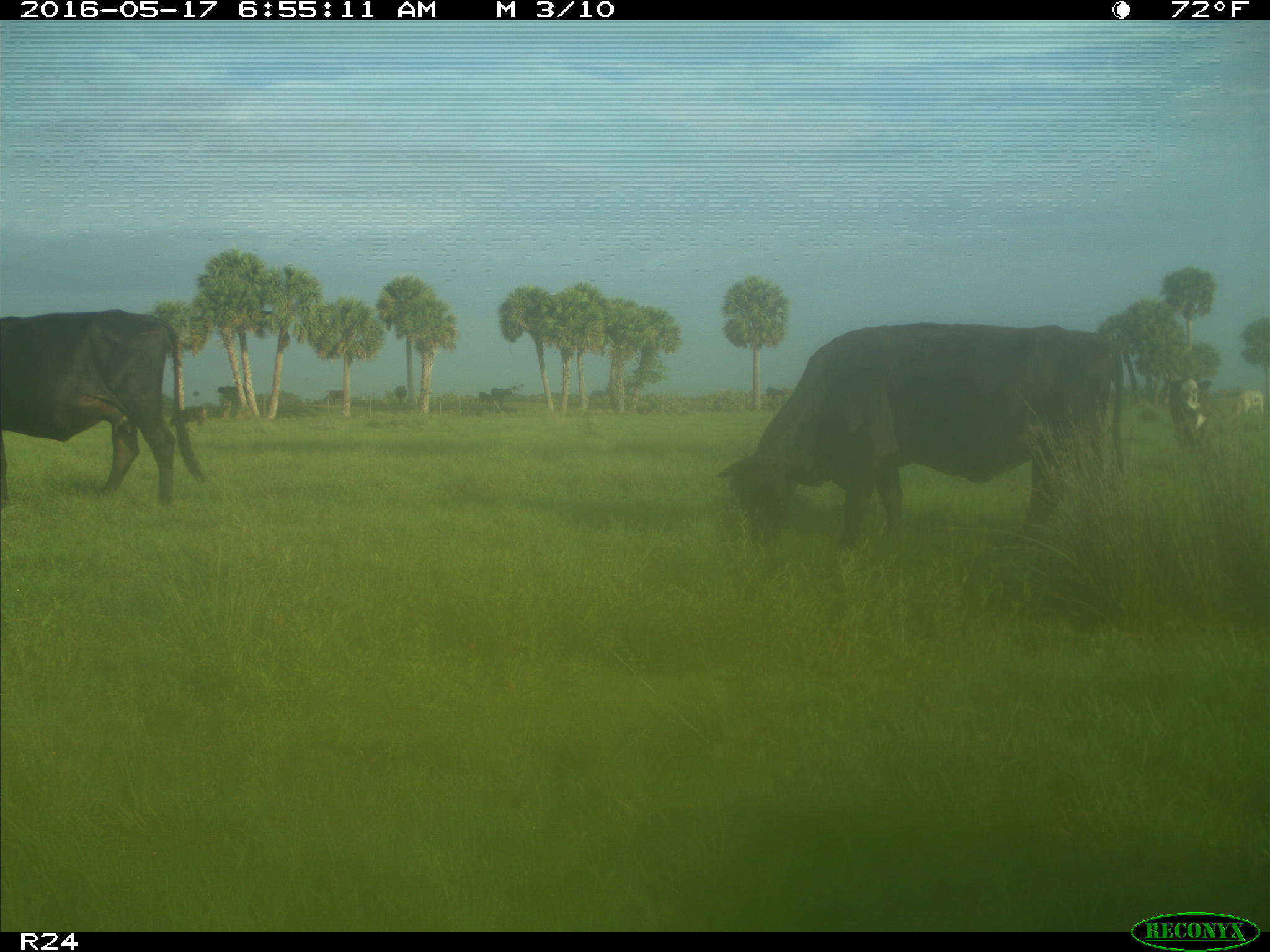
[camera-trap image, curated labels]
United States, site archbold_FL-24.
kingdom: Animalia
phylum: Chordata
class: Mammalia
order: Artiodactyla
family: Bovidae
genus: Bos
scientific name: Bos taurus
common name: domestic cow